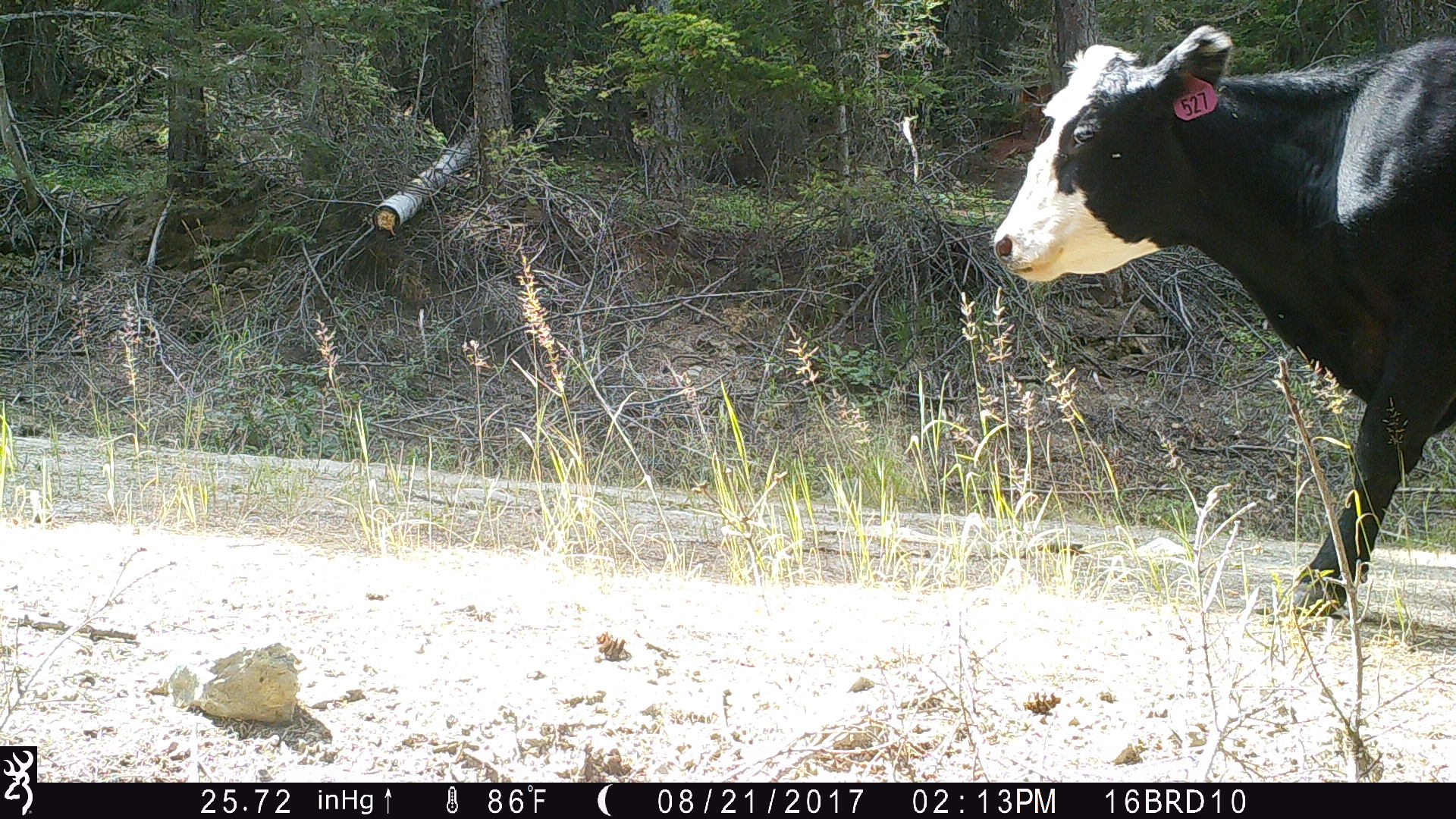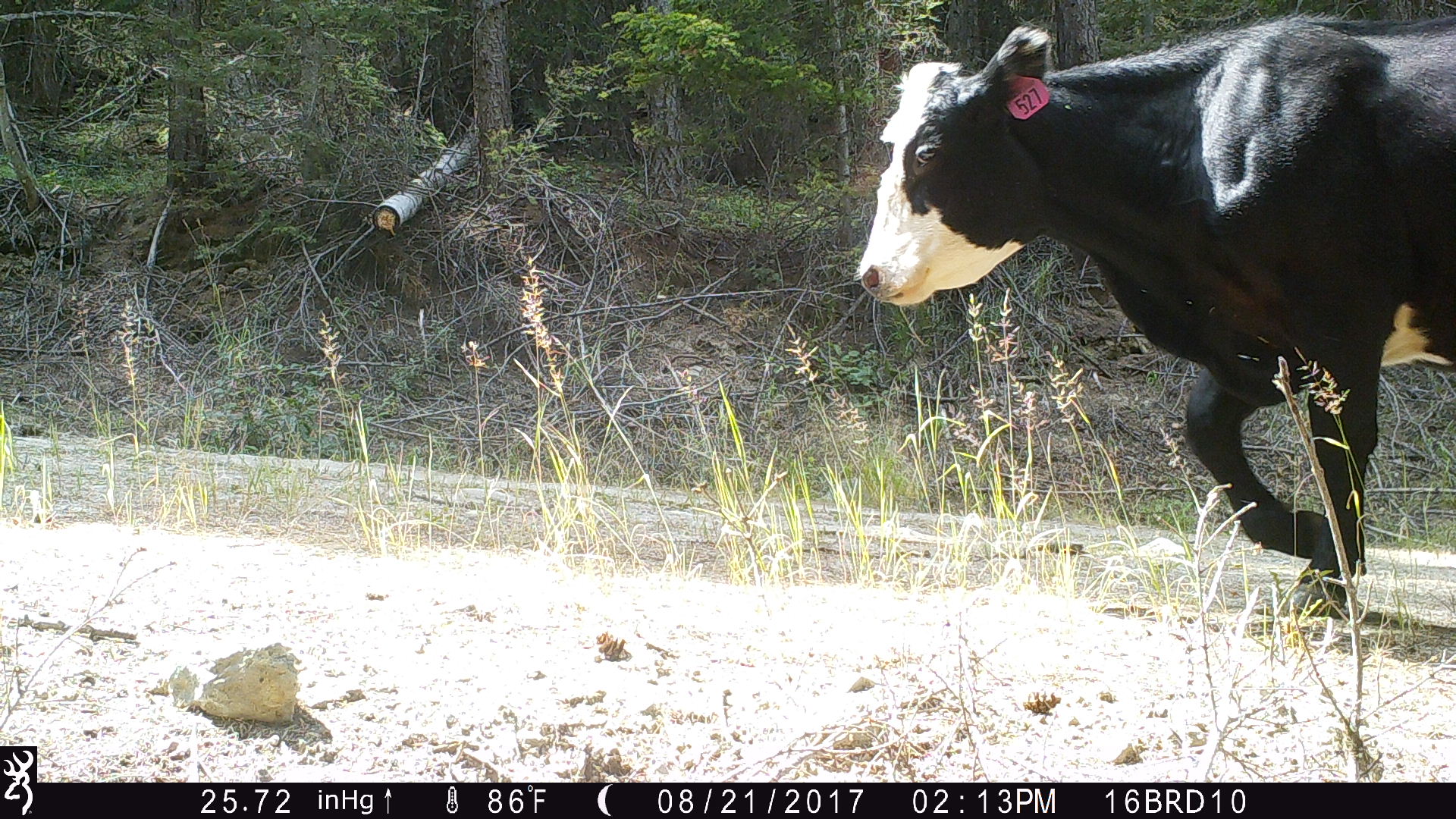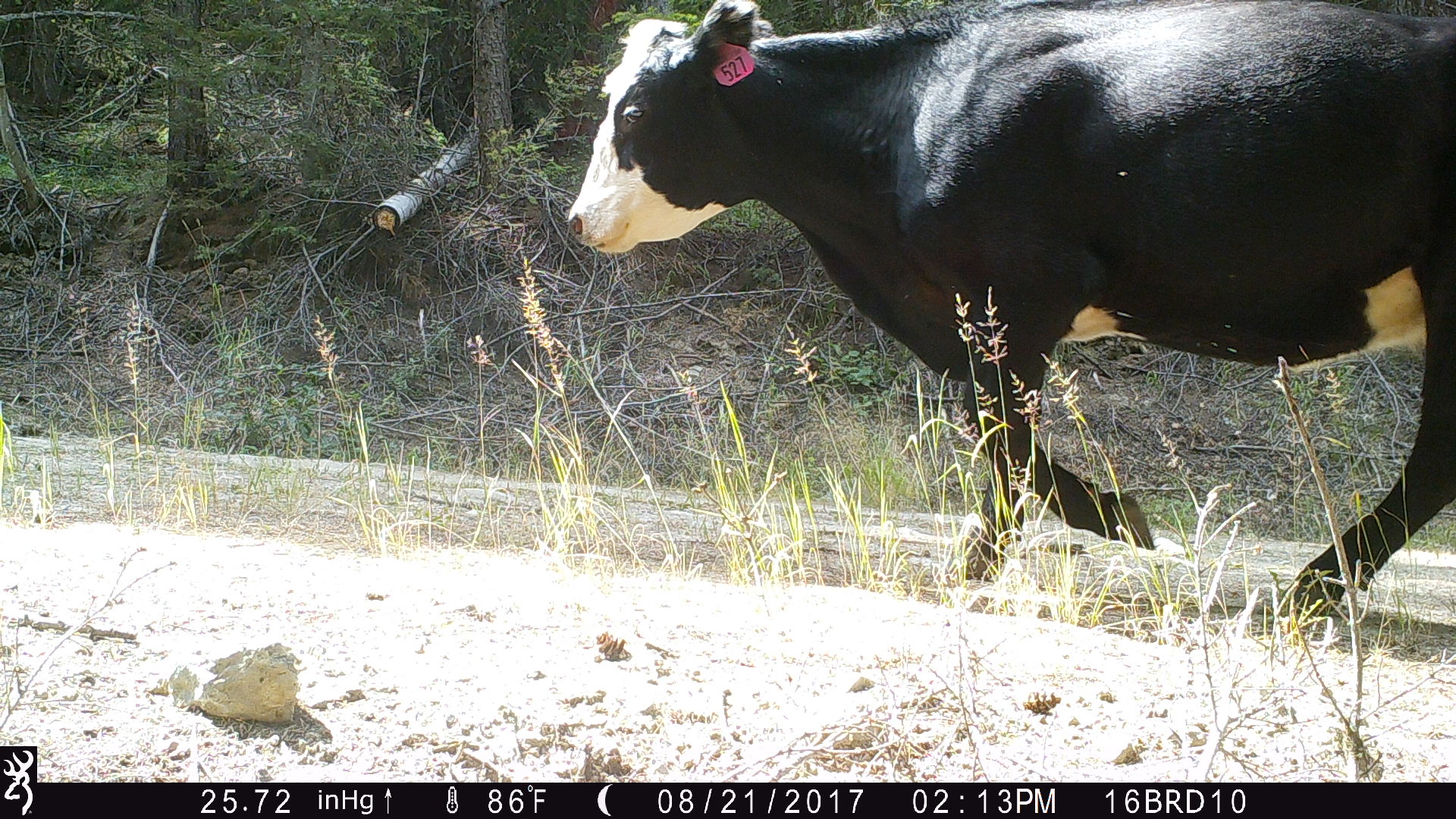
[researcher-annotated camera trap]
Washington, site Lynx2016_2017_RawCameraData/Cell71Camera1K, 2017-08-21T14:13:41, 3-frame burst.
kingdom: Animalia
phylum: Chordata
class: Mammalia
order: Artiodactyla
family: Bovidae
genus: Bos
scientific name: Bos taurus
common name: domestic cattle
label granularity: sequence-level